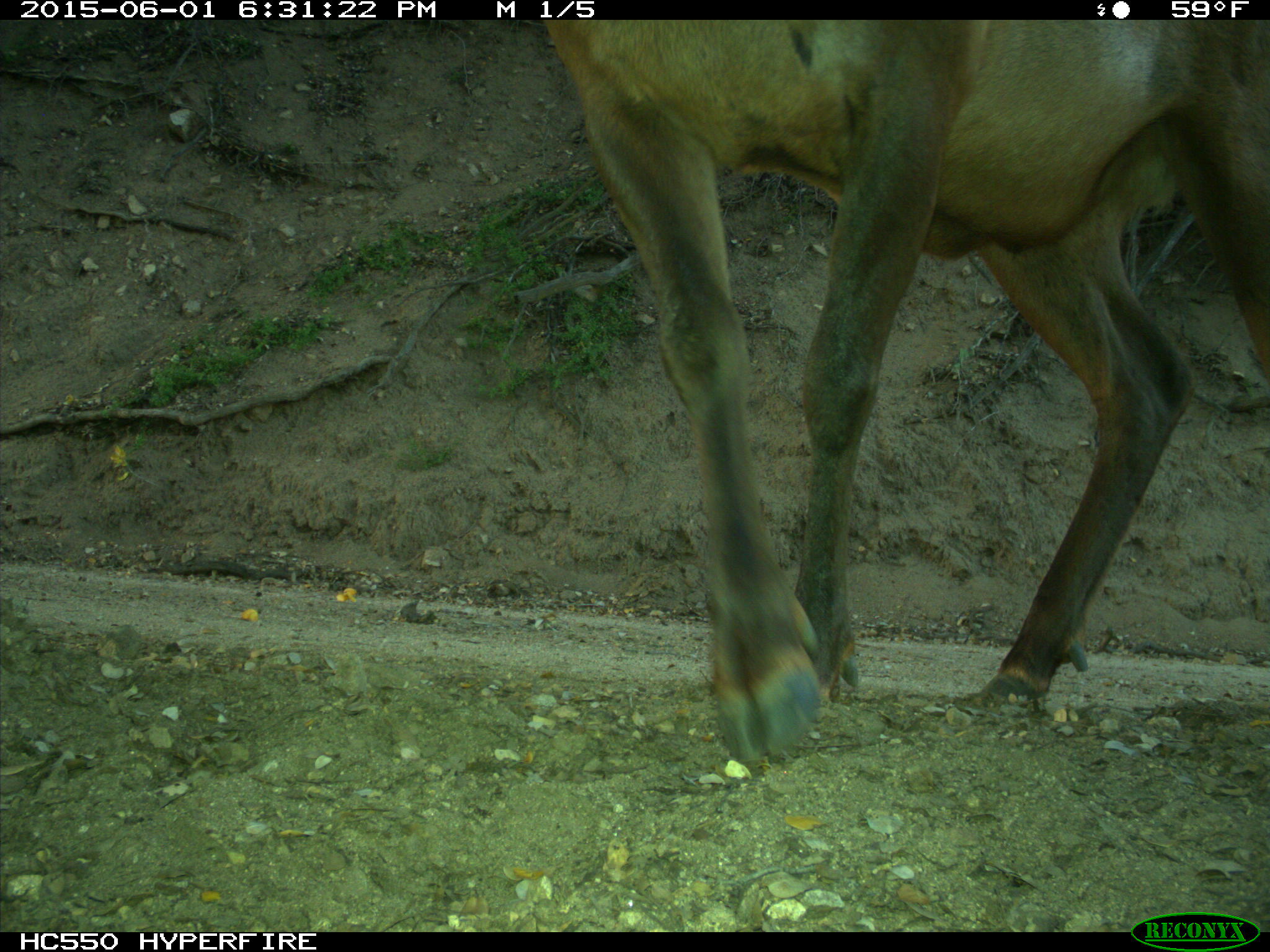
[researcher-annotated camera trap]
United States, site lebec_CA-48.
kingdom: Animalia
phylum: Chordata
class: Mammalia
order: Artiodactyla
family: Cervidae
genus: Cervus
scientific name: Cervus canadensis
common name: elk